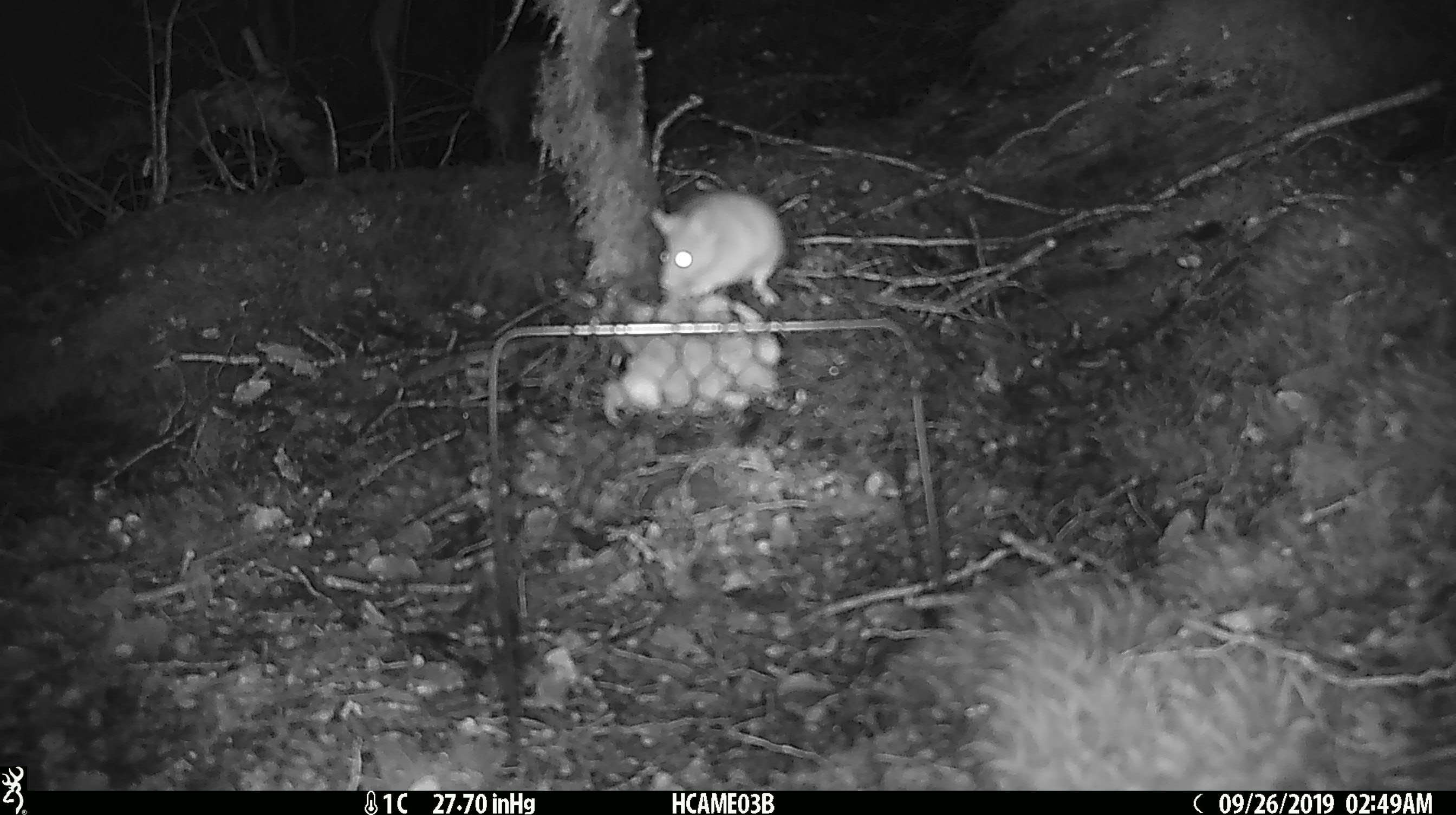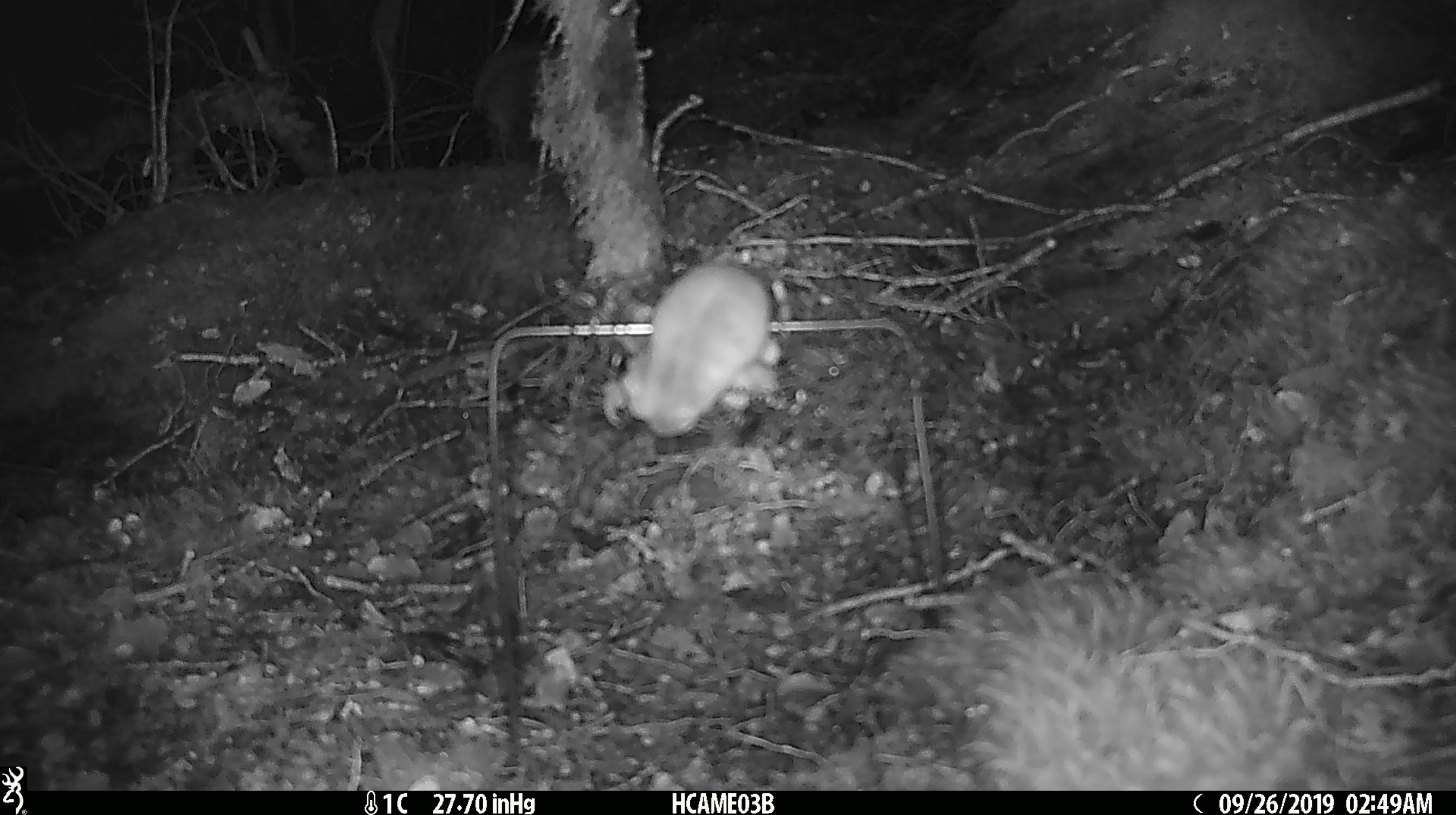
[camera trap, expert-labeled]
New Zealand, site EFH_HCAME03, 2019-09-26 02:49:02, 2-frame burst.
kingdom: Animalia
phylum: Chordata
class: Mammalia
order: Rodentia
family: Muridae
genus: Mus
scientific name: Mus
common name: mouse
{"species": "mouse (Mus)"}